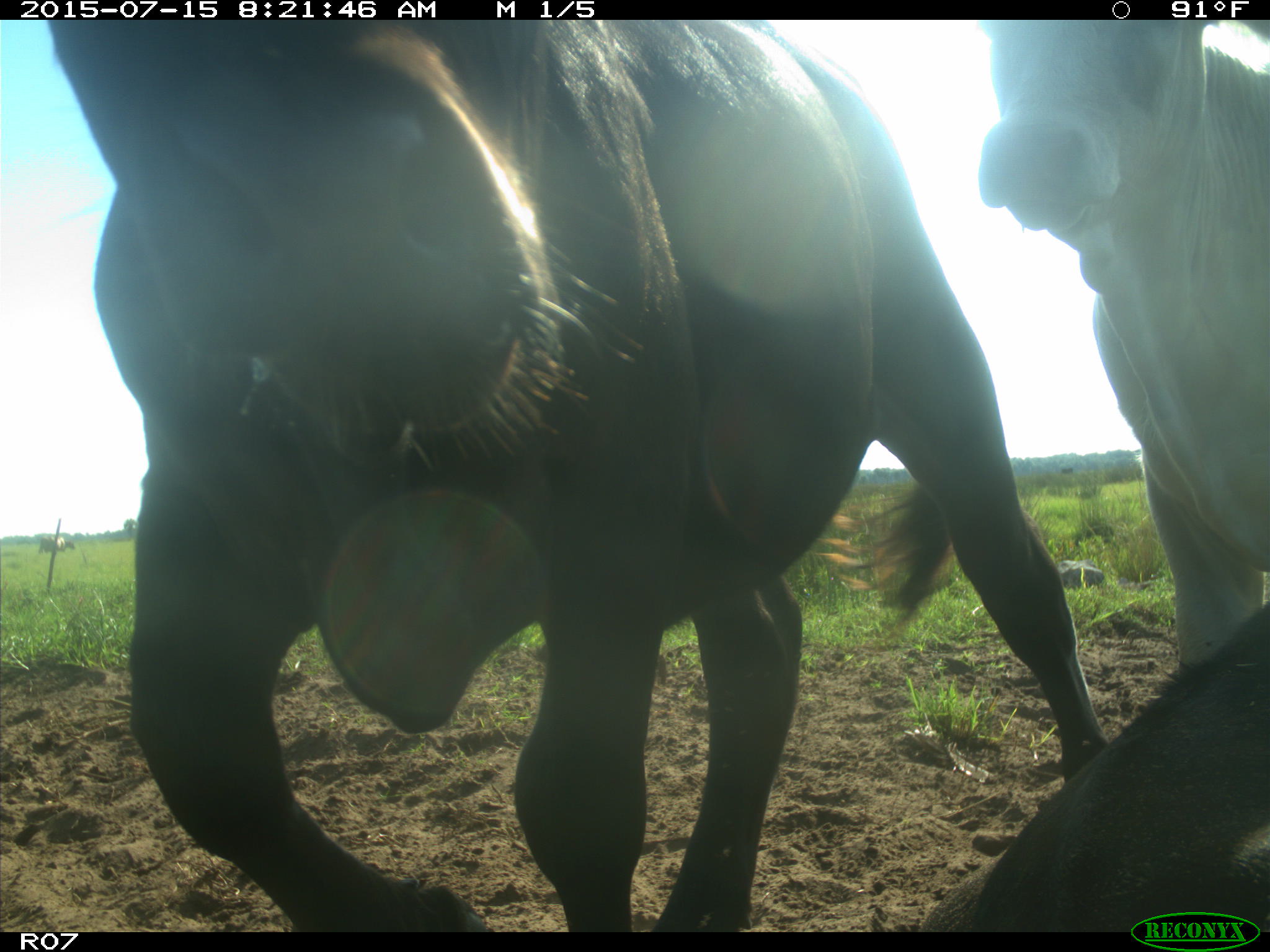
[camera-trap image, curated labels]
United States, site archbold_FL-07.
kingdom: Animalia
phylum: Chordata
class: Mammalia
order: Artiodactyla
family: Bovidae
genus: Bos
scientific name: Bos taurus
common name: domestic cow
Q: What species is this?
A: Bos taurus (domestic cow).